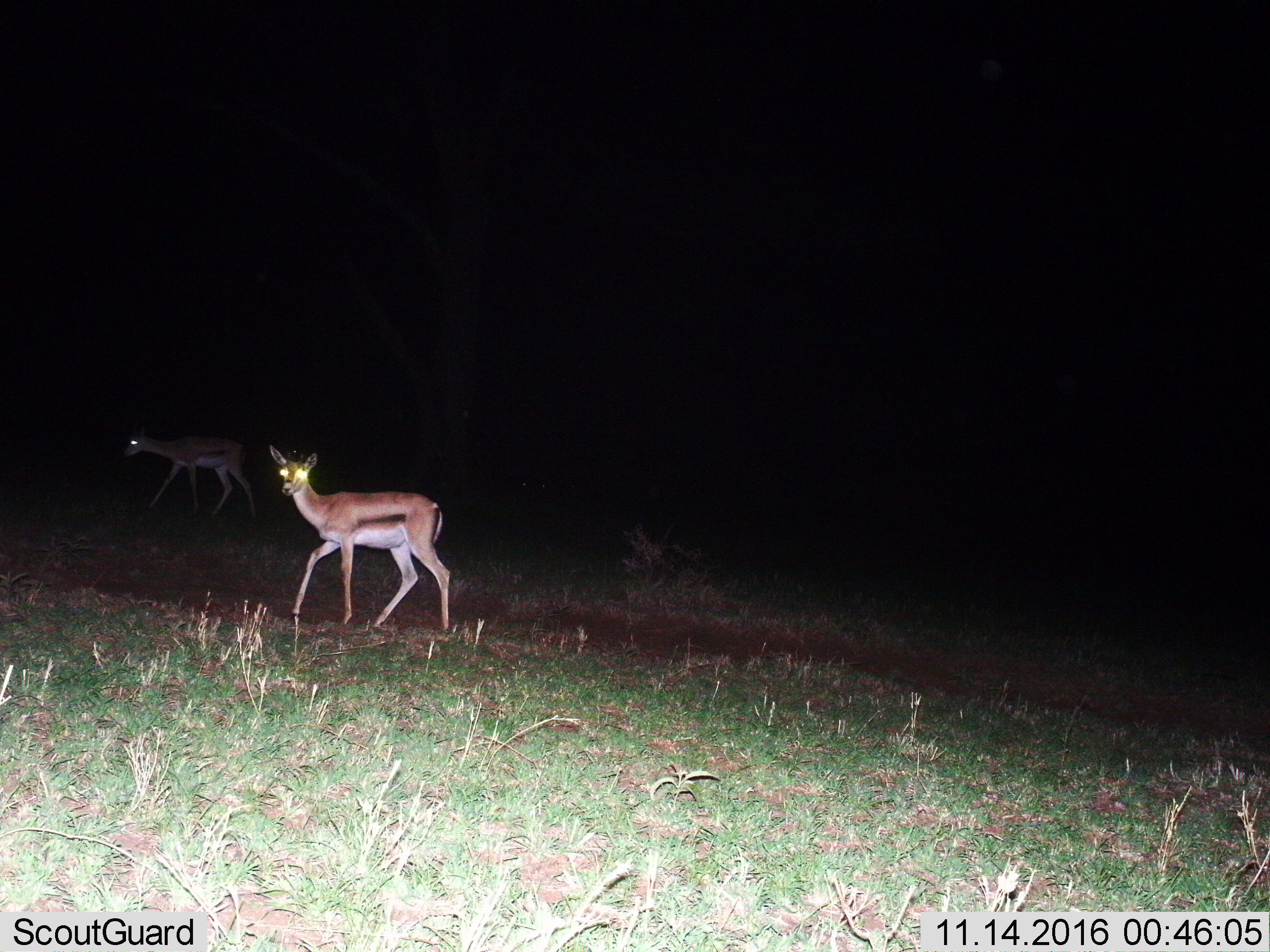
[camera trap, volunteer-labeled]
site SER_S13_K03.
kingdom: Animalia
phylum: Chordata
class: Mammalia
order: Artiodactyla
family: Bovidae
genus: Eudorcas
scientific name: Eudorcas thomsonii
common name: thomson's gazelle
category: gazellethomsons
Gazellethomsons (thomson's gazelle) (Eudorcas thomsonii), count 2. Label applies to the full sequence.